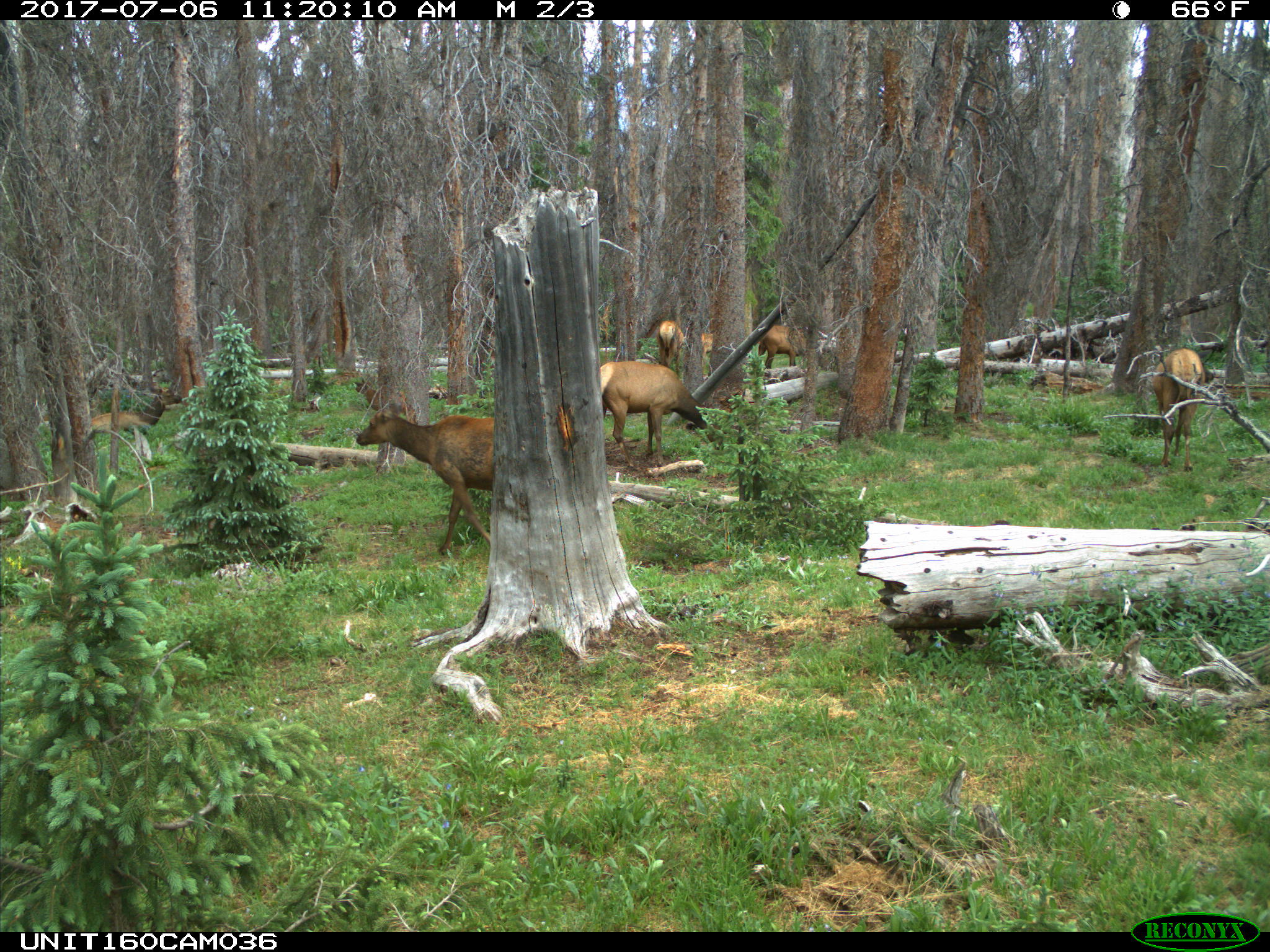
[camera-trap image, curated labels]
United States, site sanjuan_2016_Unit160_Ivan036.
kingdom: Animalia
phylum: Chordata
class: Mammalia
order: Artiodactyla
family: Cervidae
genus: Cervus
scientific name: Cervus elaphus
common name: red deer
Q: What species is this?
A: Cervus elaphus (red deer).